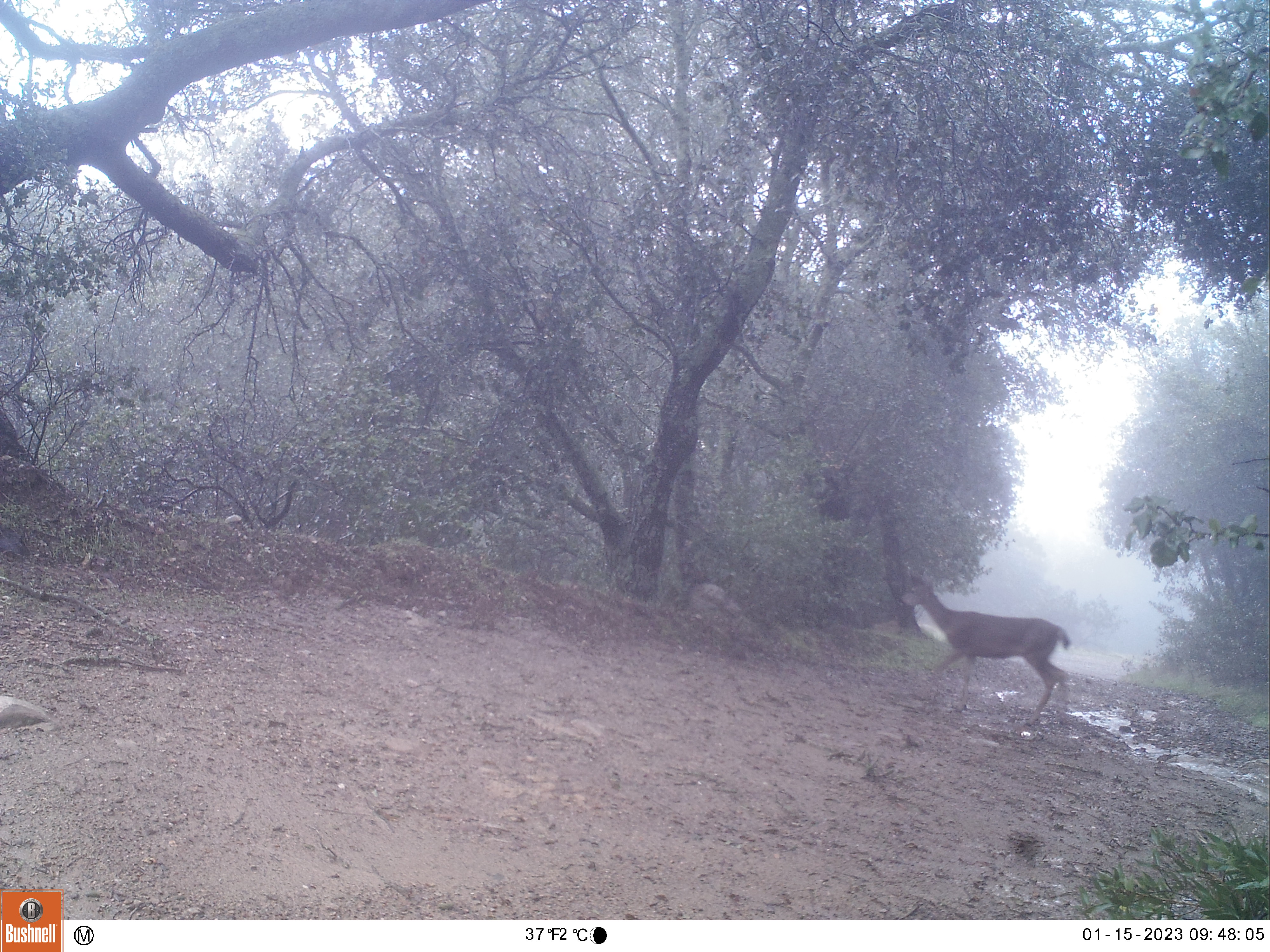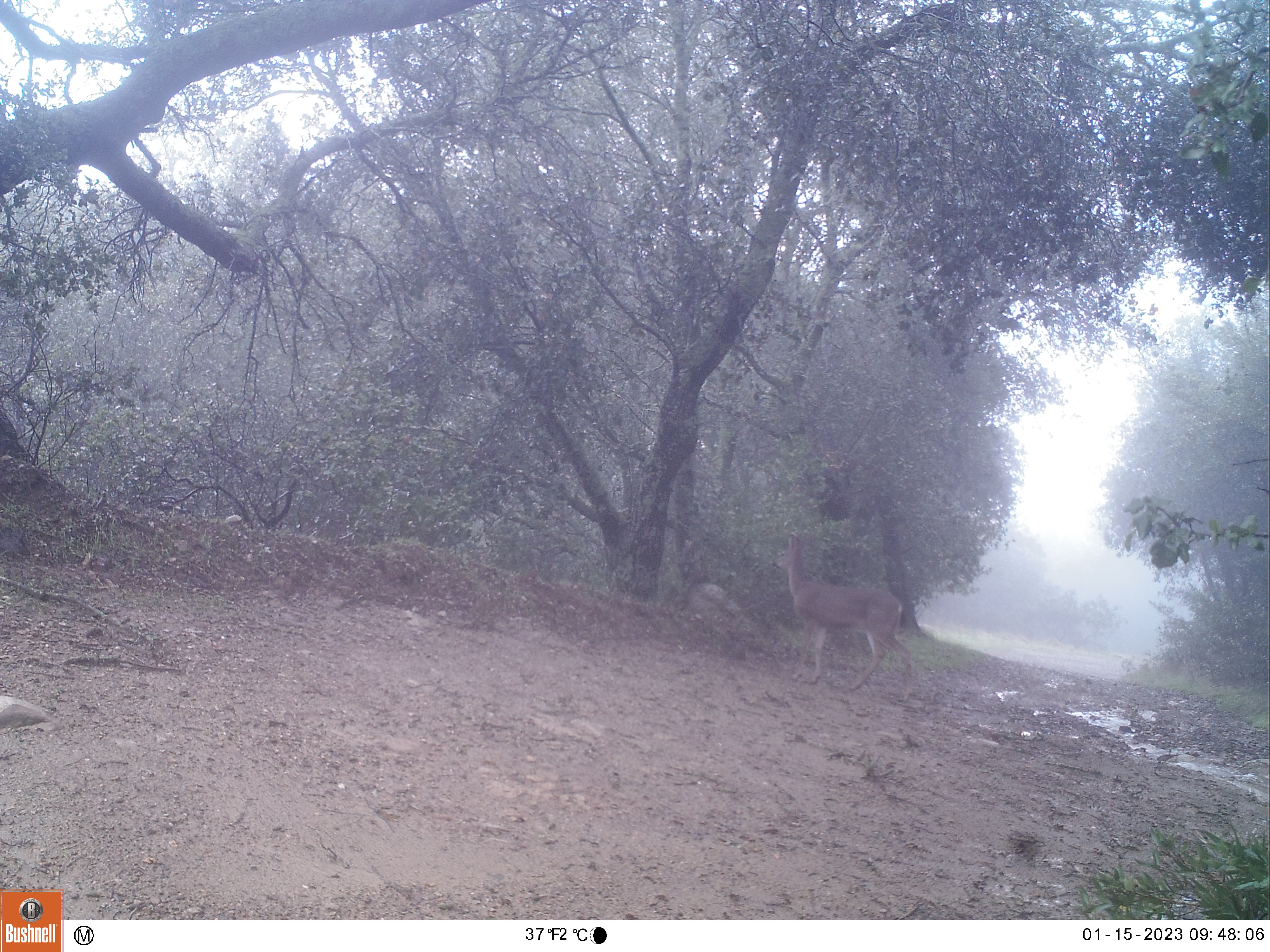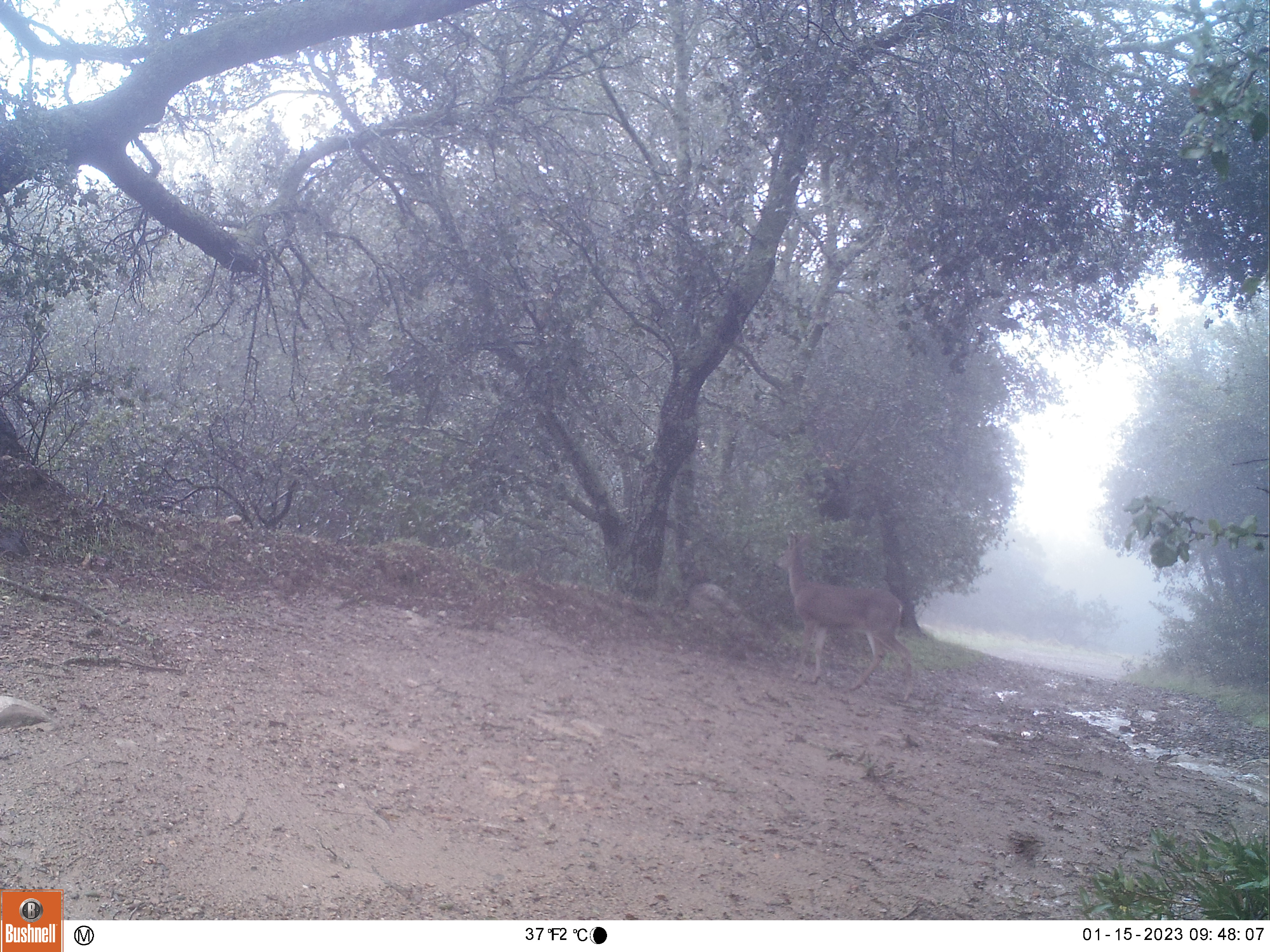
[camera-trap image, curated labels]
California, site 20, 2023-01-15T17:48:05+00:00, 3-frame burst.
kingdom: Animalia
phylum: Chordata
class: Mammalia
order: Artiodactyla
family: Cervidae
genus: Odocoileus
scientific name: Odocoileus hemionus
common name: mule deer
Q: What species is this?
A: Mule deer (Odocoileus hemionus).